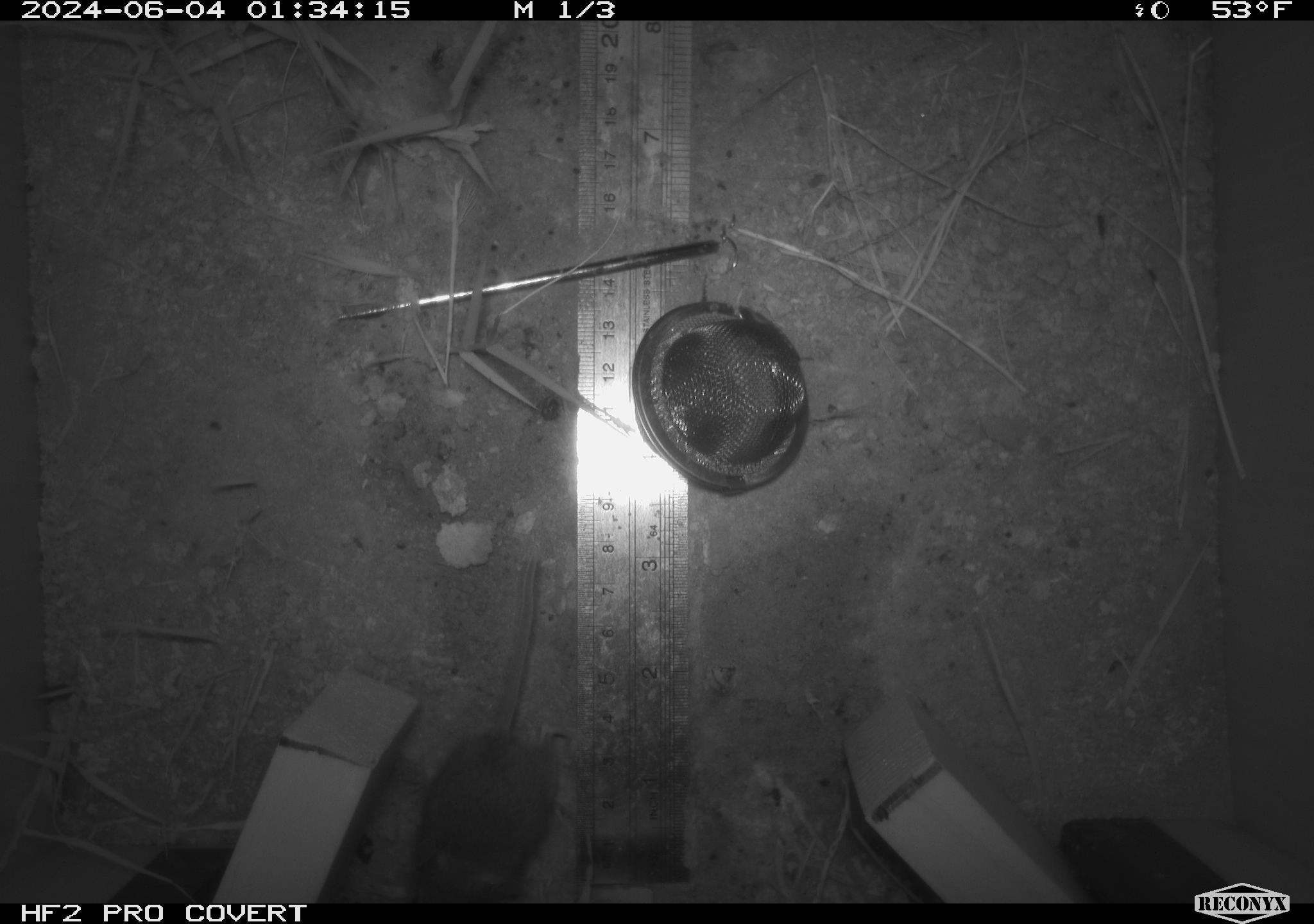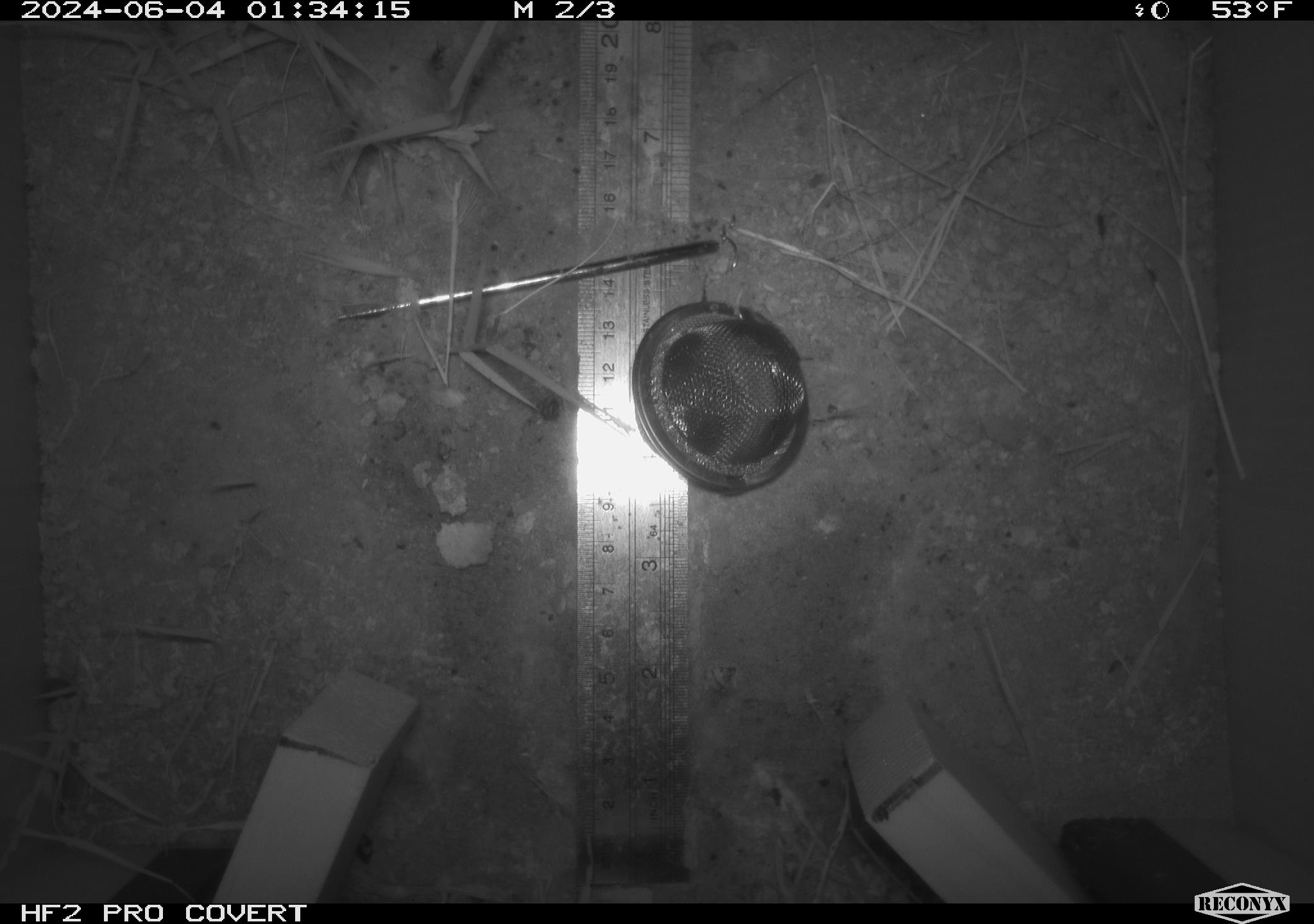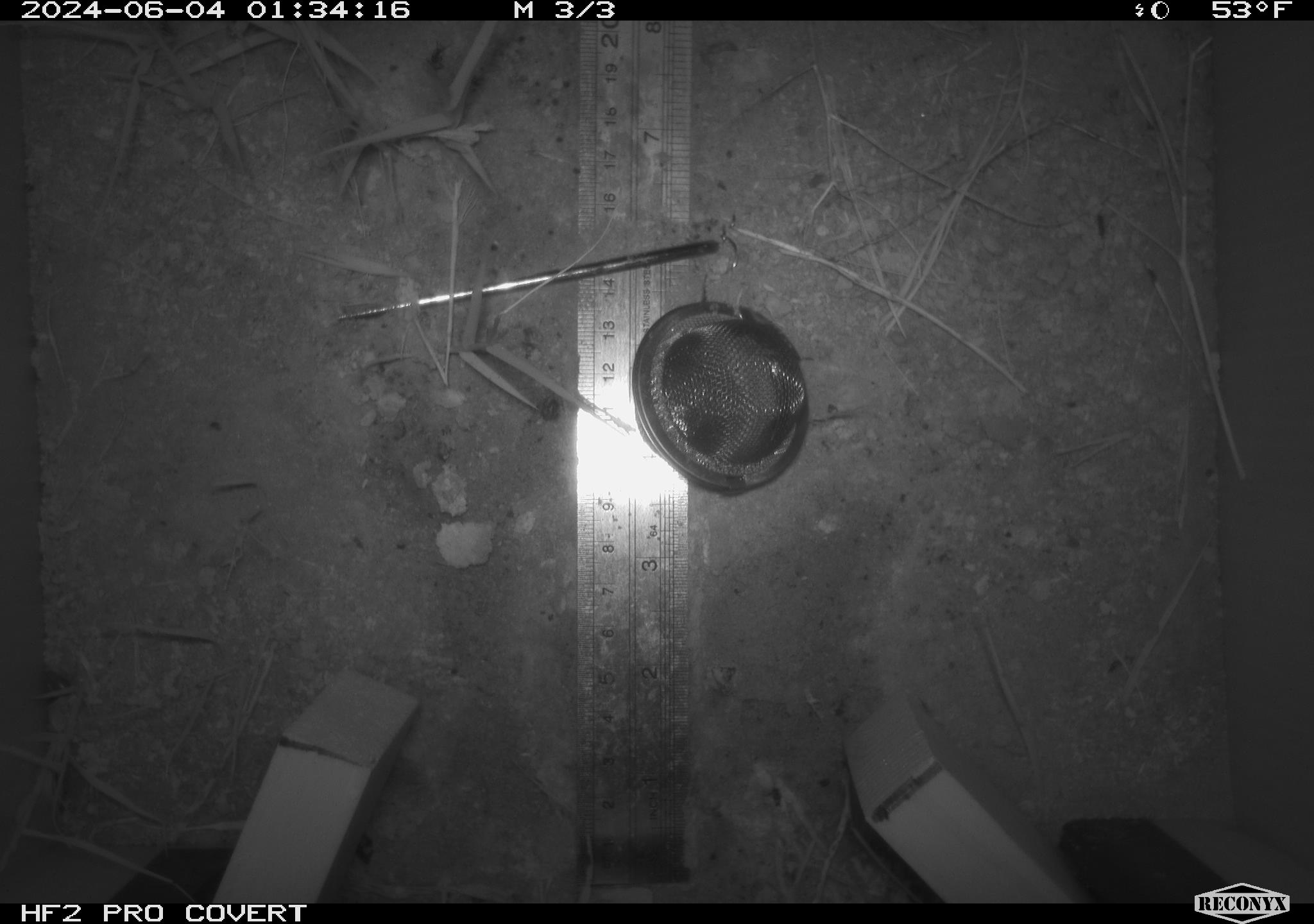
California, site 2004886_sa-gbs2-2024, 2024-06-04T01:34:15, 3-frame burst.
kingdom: Animalia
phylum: Chordata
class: Mammalia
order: Rodentia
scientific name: Rodentia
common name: mouse species